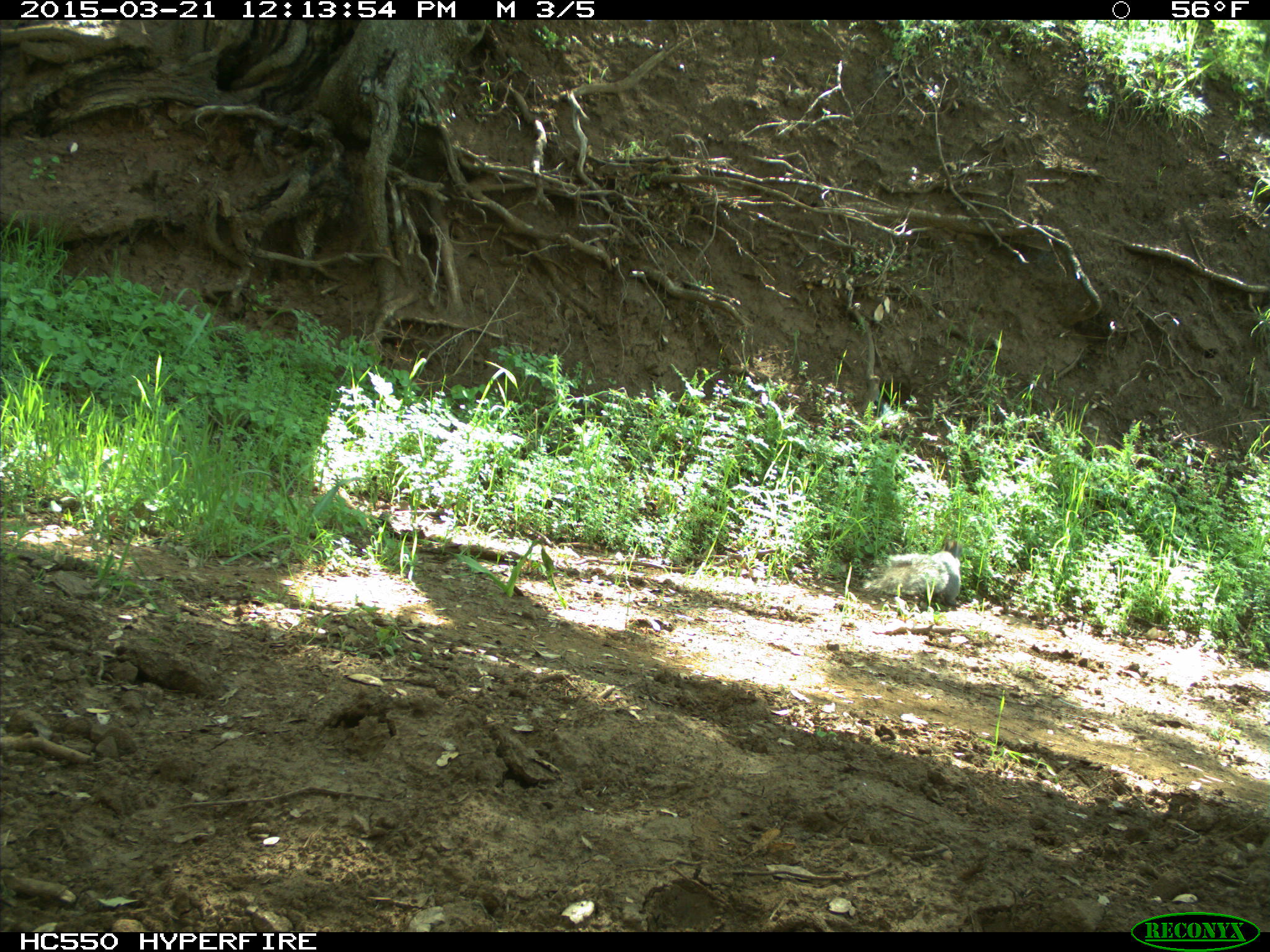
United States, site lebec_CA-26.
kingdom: Animalia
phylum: Chordata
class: Mammalia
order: Rodentia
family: Sciuridae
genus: Sciurus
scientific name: Sciurus carolinensis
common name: eastern gray squirrel